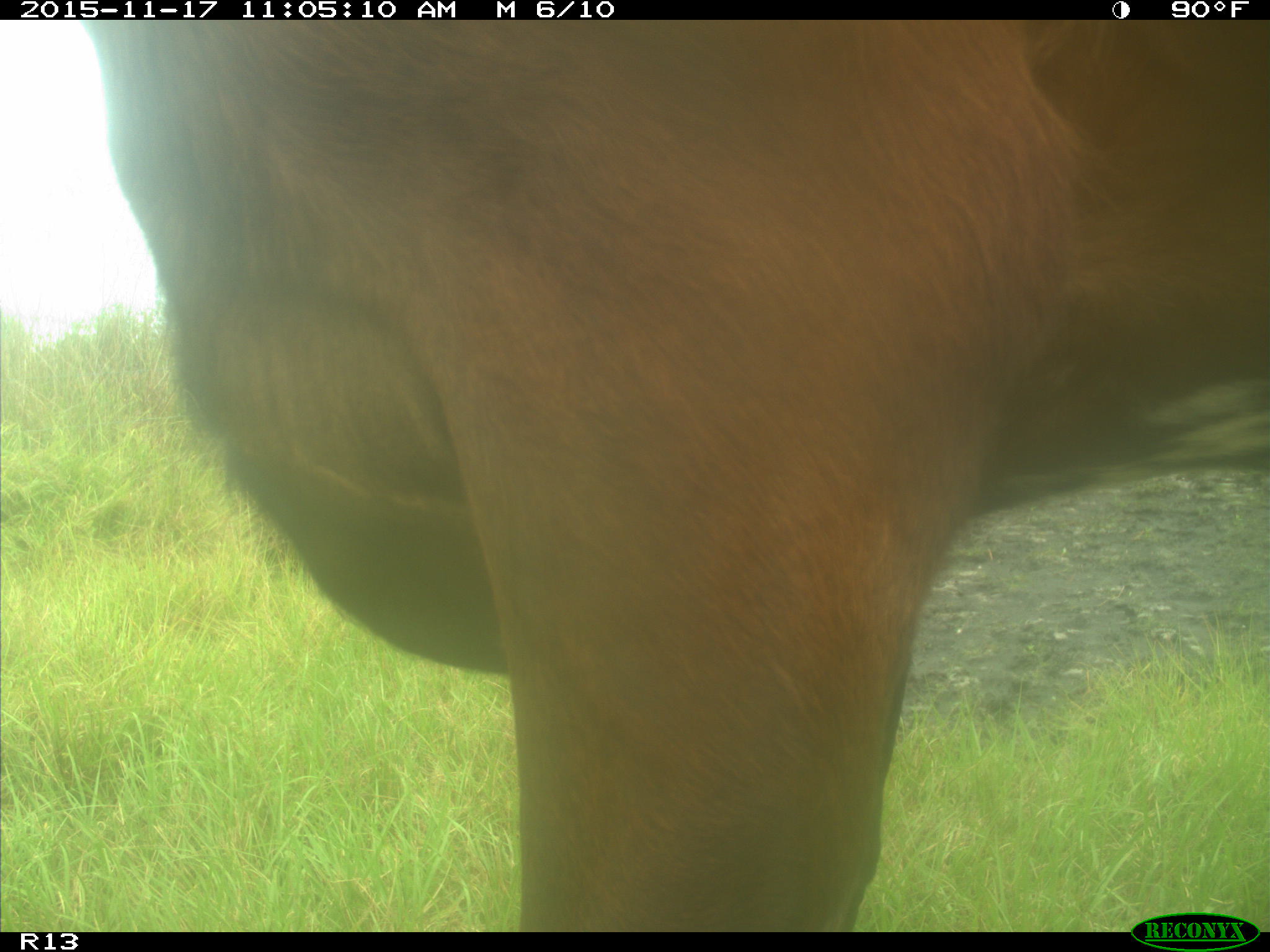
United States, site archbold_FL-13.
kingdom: Animalia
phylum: Chordata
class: Mammalia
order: Artiodactyla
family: Bovidae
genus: Bos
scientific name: Bos taurus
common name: domestic cow